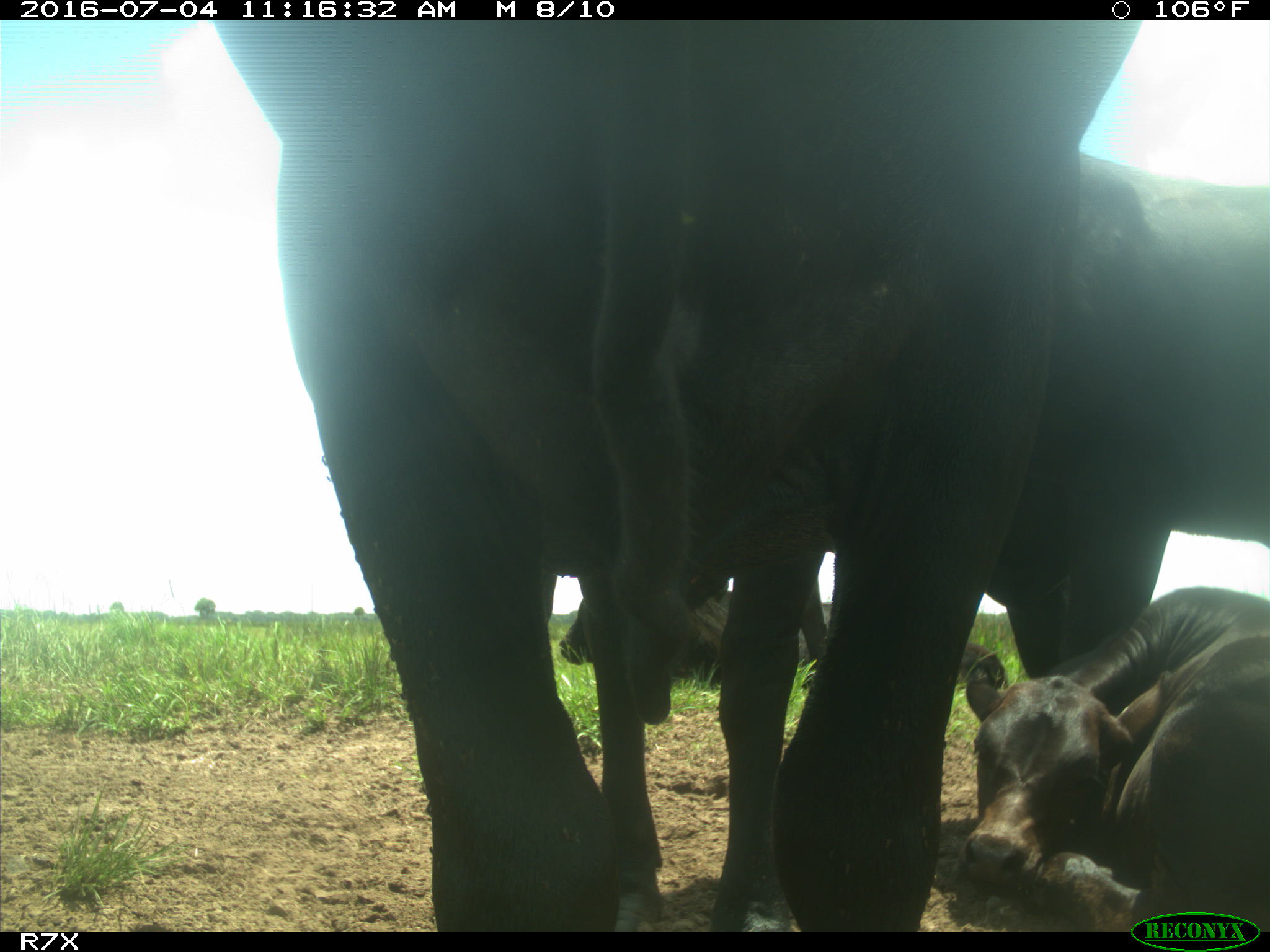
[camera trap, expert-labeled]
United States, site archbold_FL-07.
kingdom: Animalia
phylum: Chordata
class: Mammalia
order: Artiodactyla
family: Bovidae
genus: Bos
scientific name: Bos taurus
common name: domestic cow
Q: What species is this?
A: Bos taurus (domestic cow).